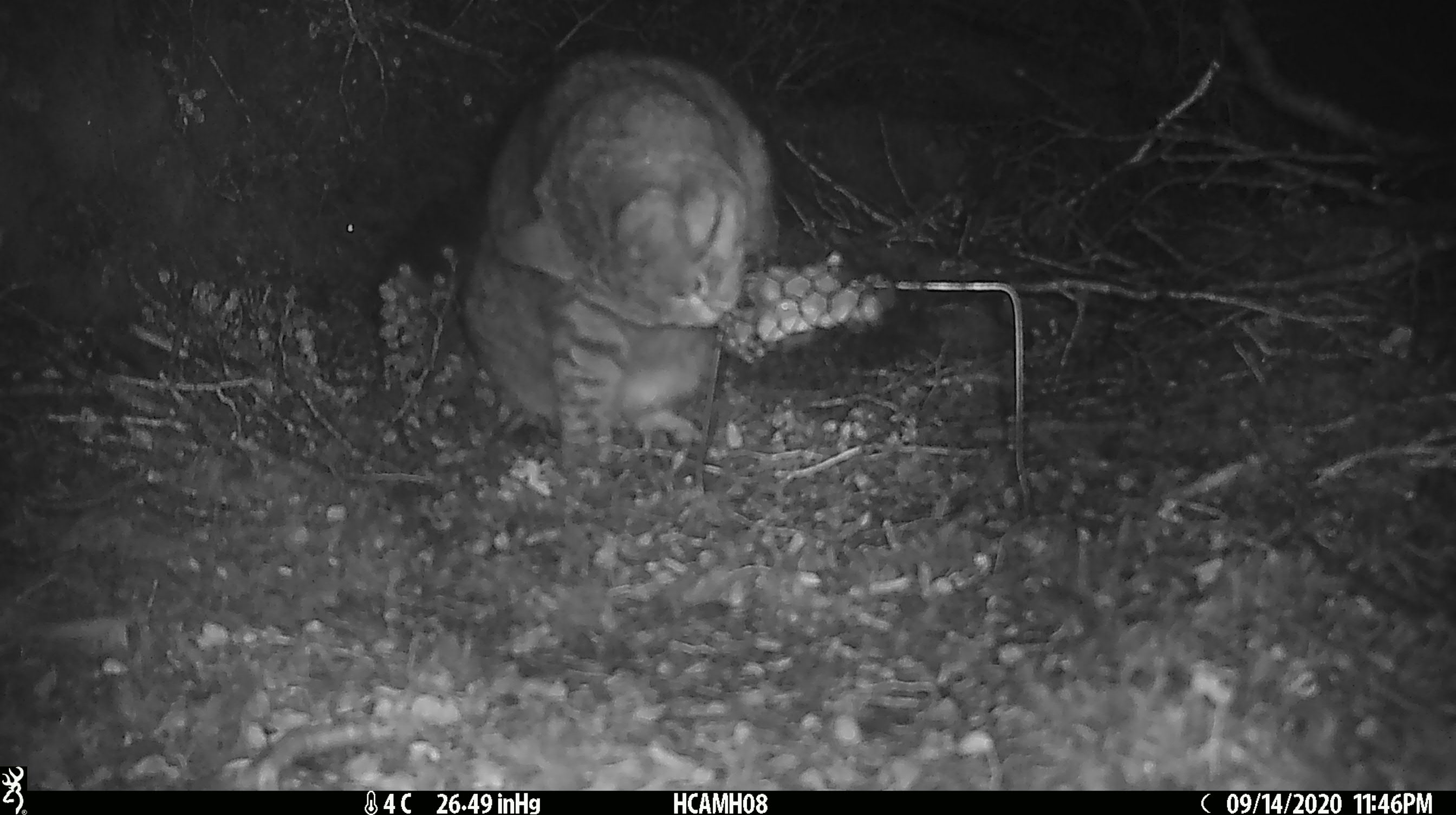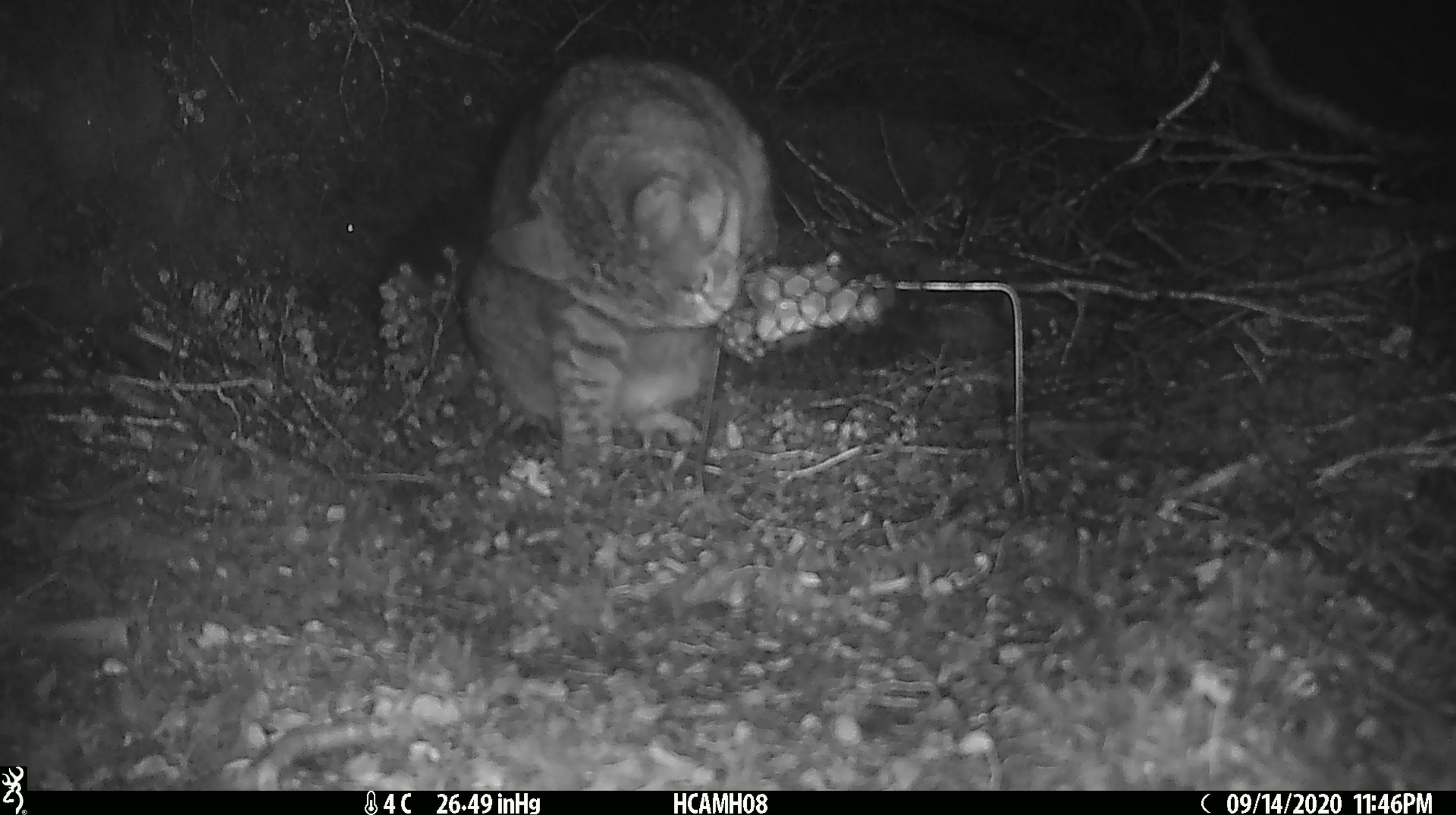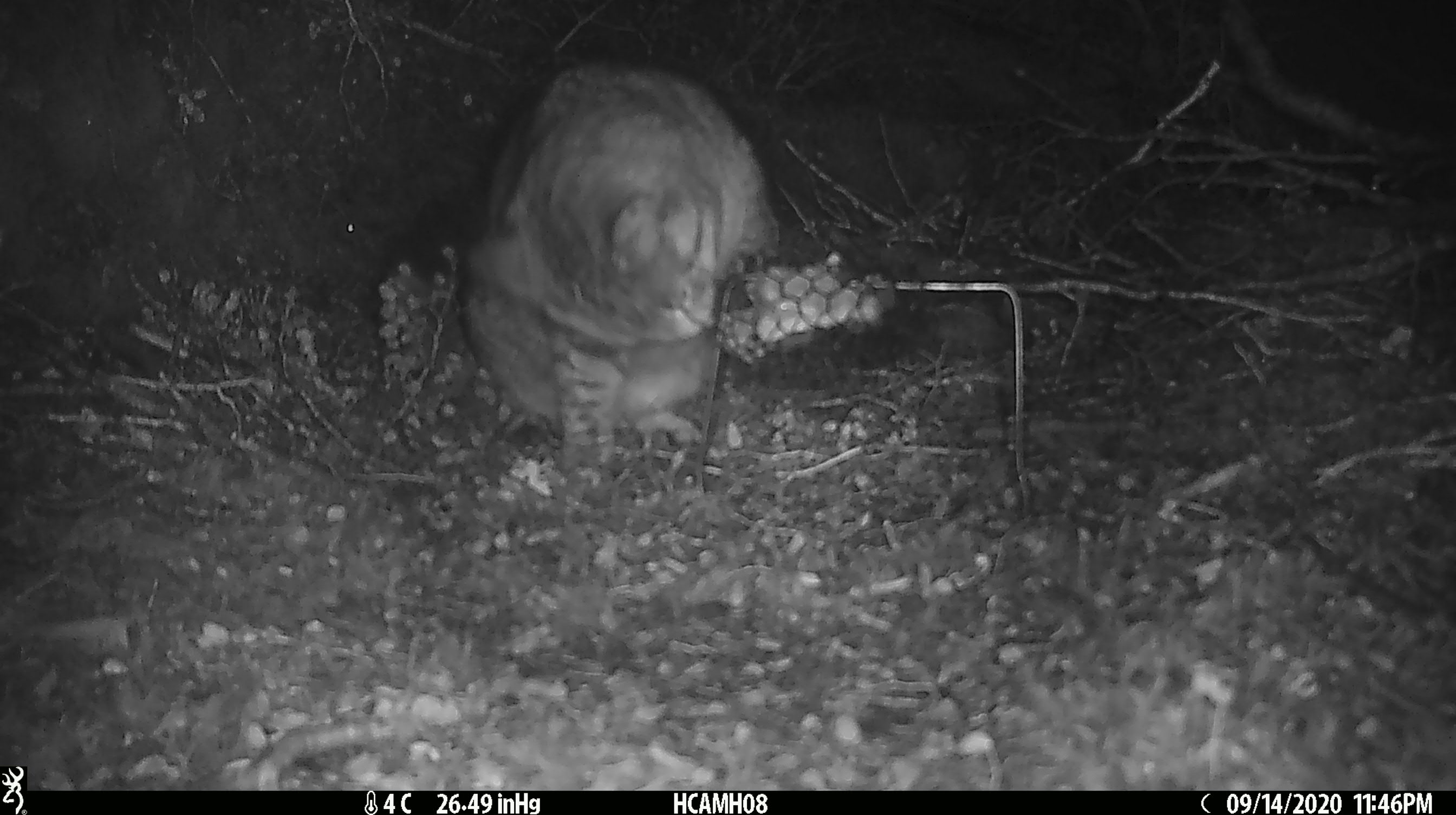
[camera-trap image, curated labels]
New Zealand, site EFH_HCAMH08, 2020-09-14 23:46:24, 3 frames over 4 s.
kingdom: Animalia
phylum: Chordata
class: Mammalia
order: Carnivora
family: Felidae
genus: Felis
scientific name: Felis catus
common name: domestic cat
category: cat